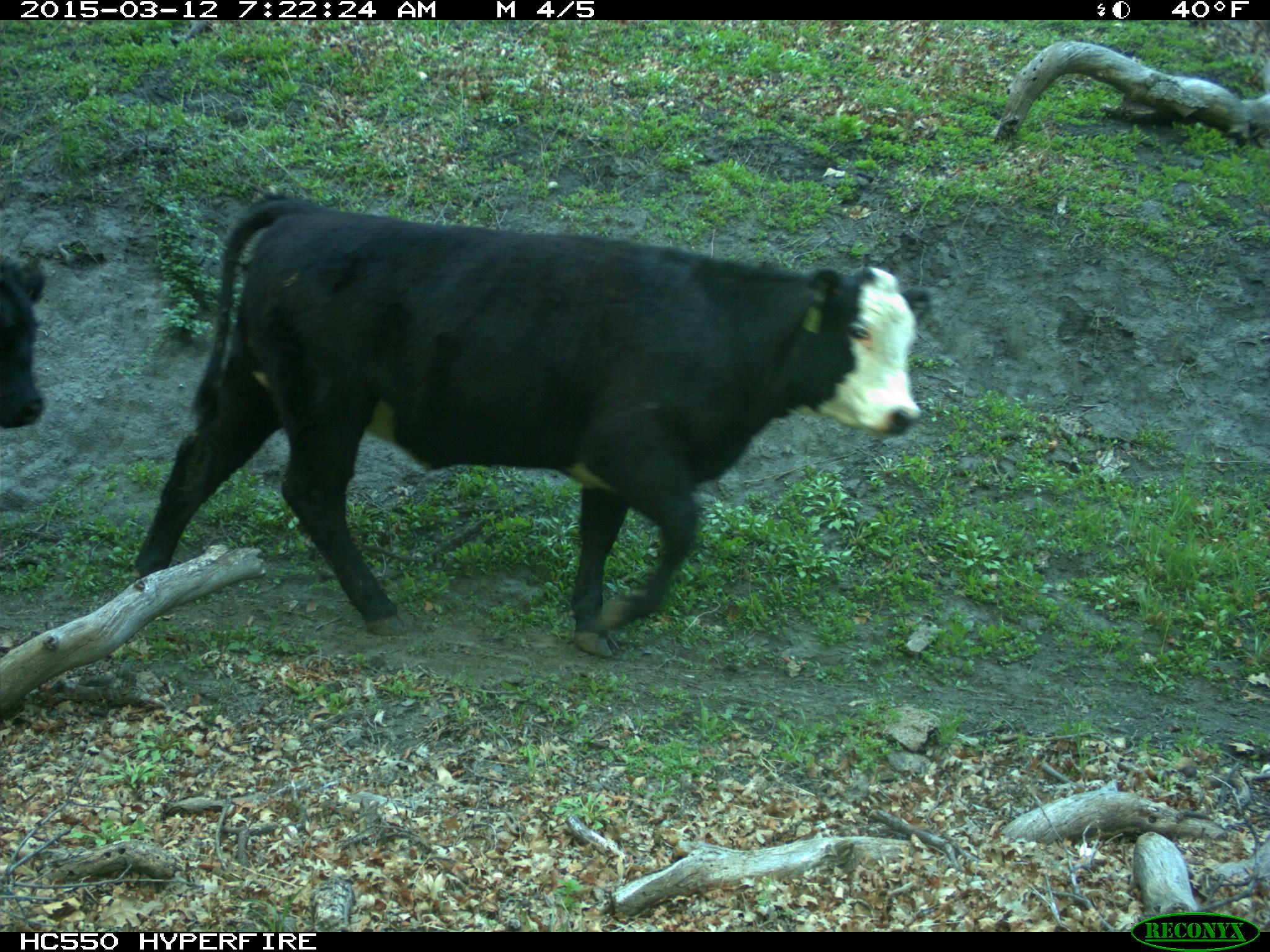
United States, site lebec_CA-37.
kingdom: Animalia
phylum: Chordata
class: Mammalia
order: Artiodactyla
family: Bovidae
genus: Bos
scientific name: Bos taurus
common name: domestic cow